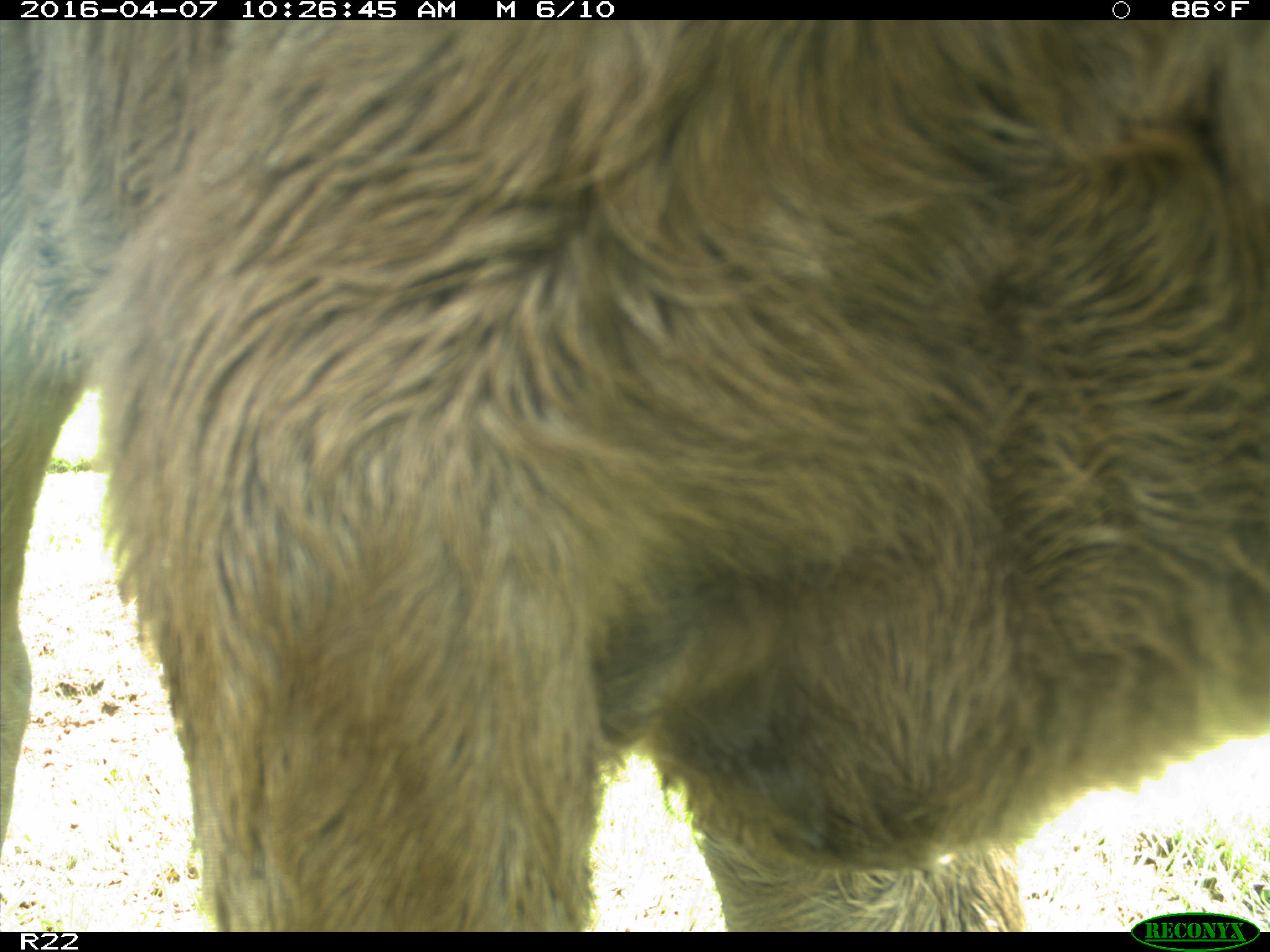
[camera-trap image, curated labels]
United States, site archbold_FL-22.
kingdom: Animalia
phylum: Chordata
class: Mammalia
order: Artiodactyla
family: Bovidae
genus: Bos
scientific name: Bos taurus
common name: domestic cow